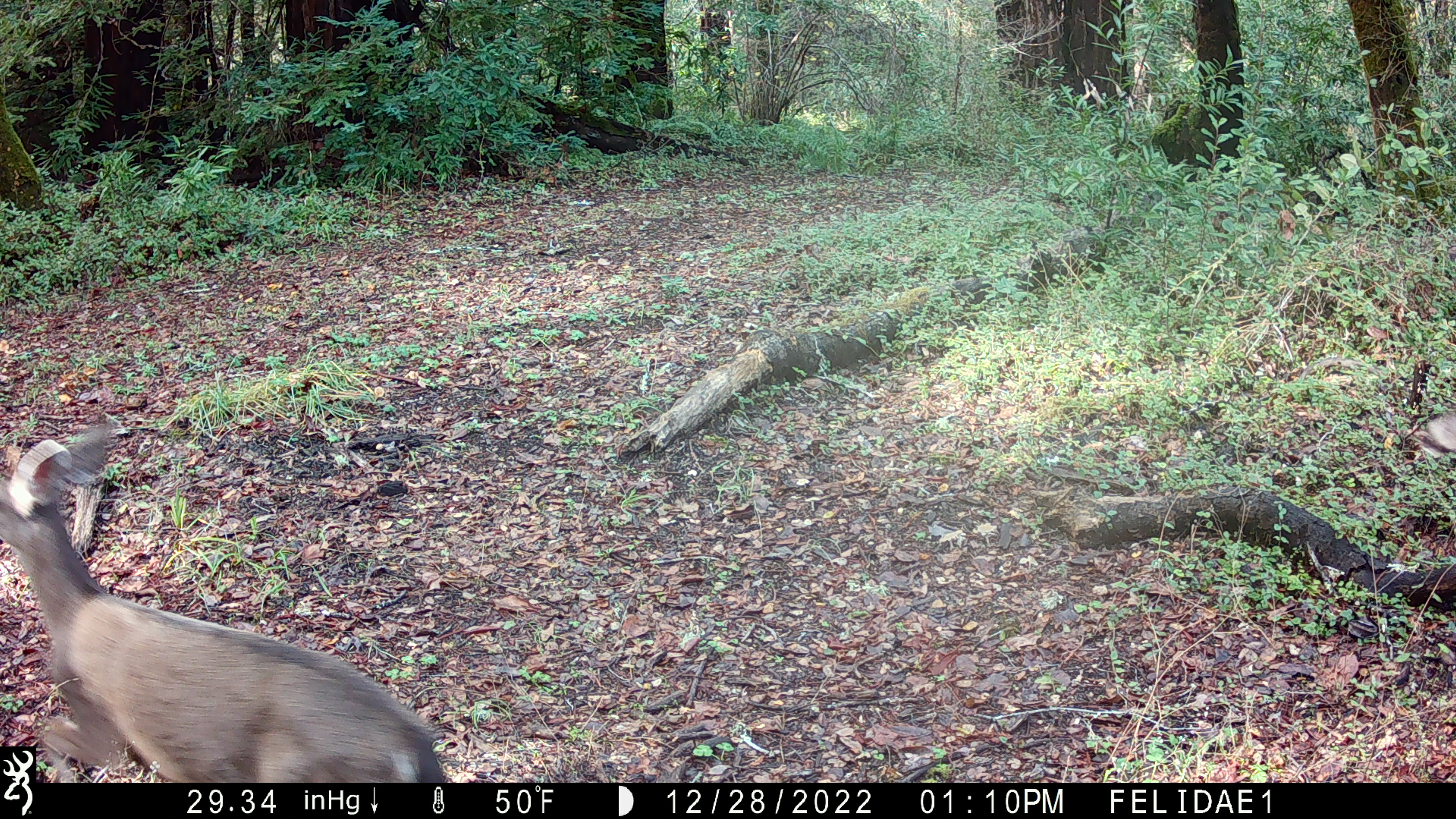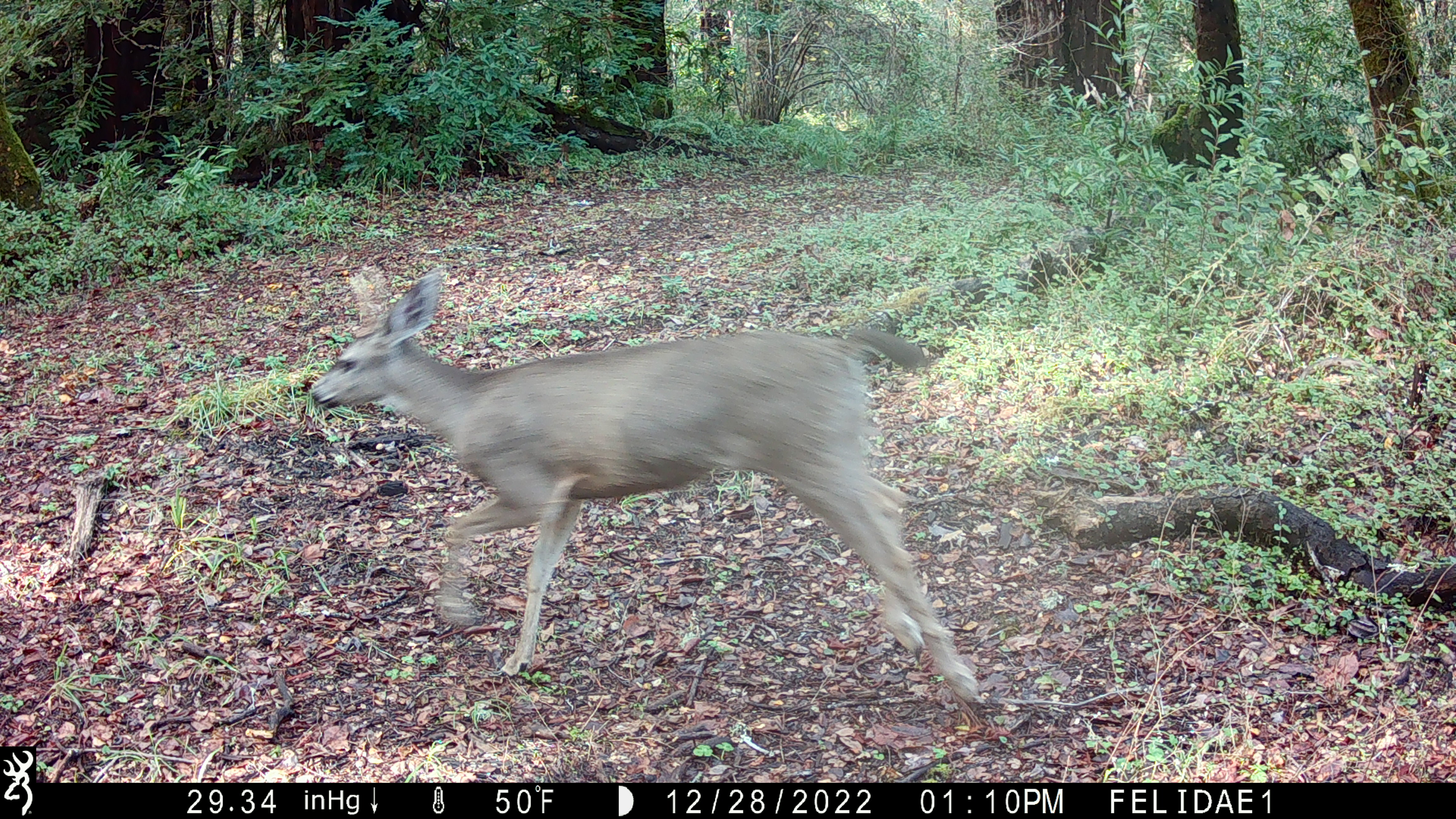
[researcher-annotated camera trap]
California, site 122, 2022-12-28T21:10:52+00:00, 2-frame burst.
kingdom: Animalia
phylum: Chordata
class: Mammalia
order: Artiodactyla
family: Cervidae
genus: Odocoileus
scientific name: Odocoileus hemionus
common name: mule deer